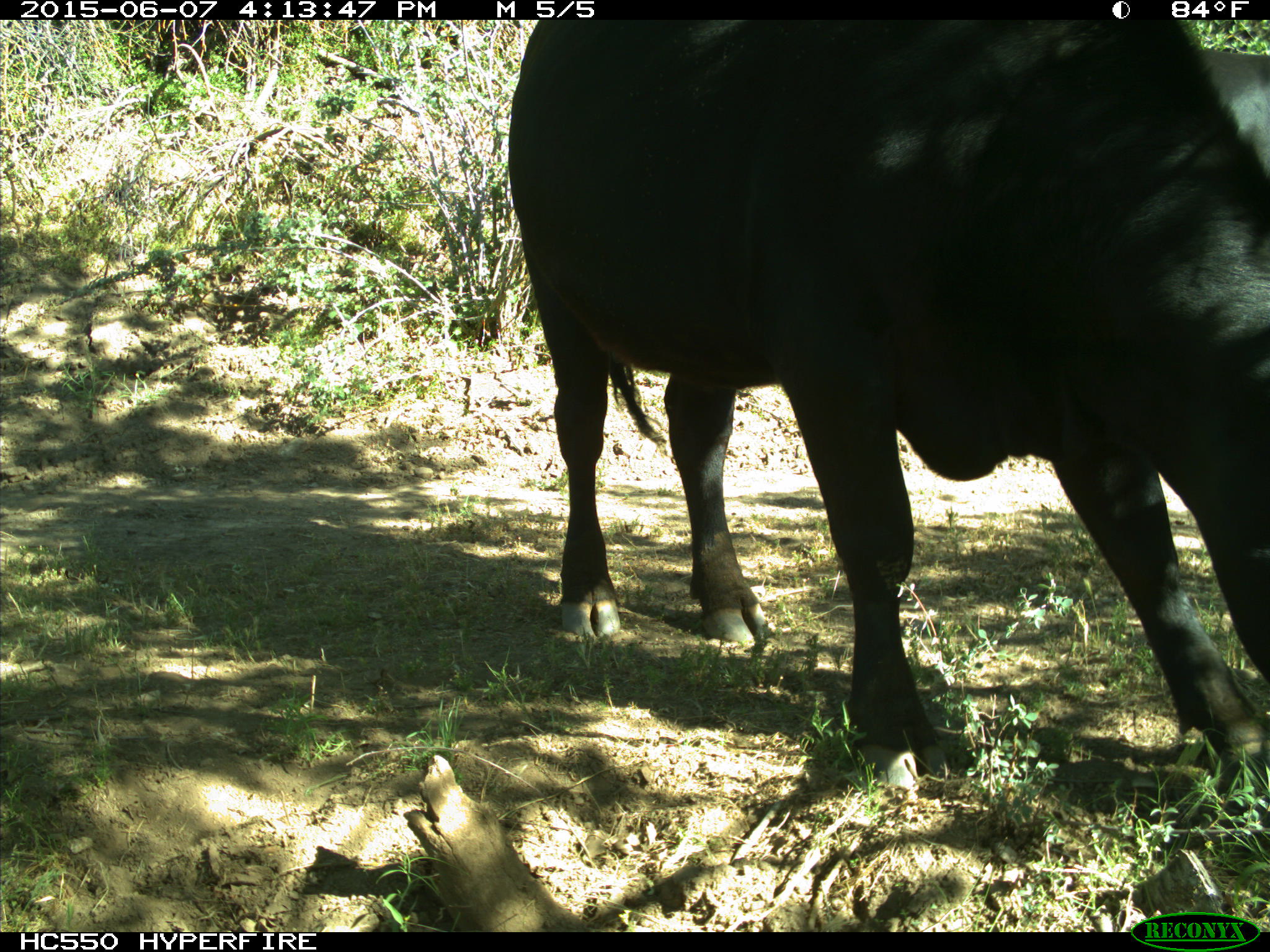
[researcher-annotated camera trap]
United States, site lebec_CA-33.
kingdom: Animalia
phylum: Chordata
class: Mammalia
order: Artiodactyla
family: Bovidae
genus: Bos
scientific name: Bos taurus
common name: domestic cow